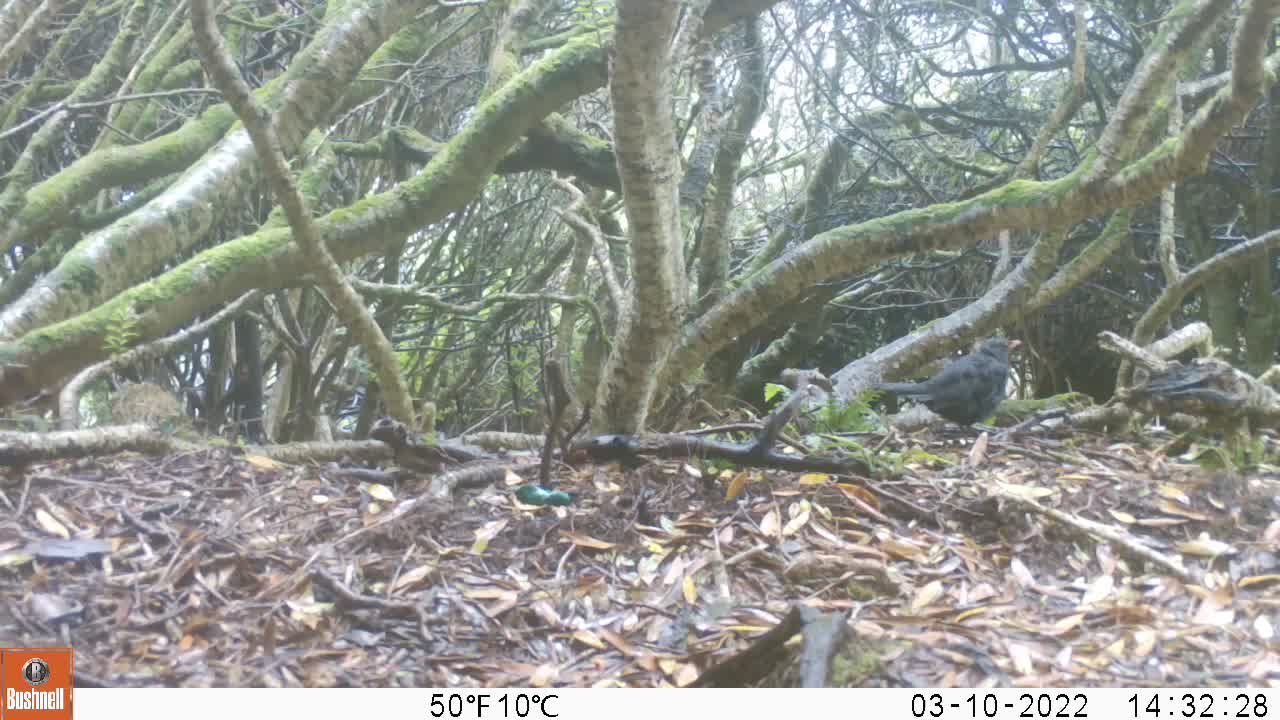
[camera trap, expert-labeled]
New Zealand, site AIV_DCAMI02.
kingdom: Animalia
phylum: Chordata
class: Aves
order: Passeriformes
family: Turdidae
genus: Turdus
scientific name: Turdus merula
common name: eurasian blackbird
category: blackbird